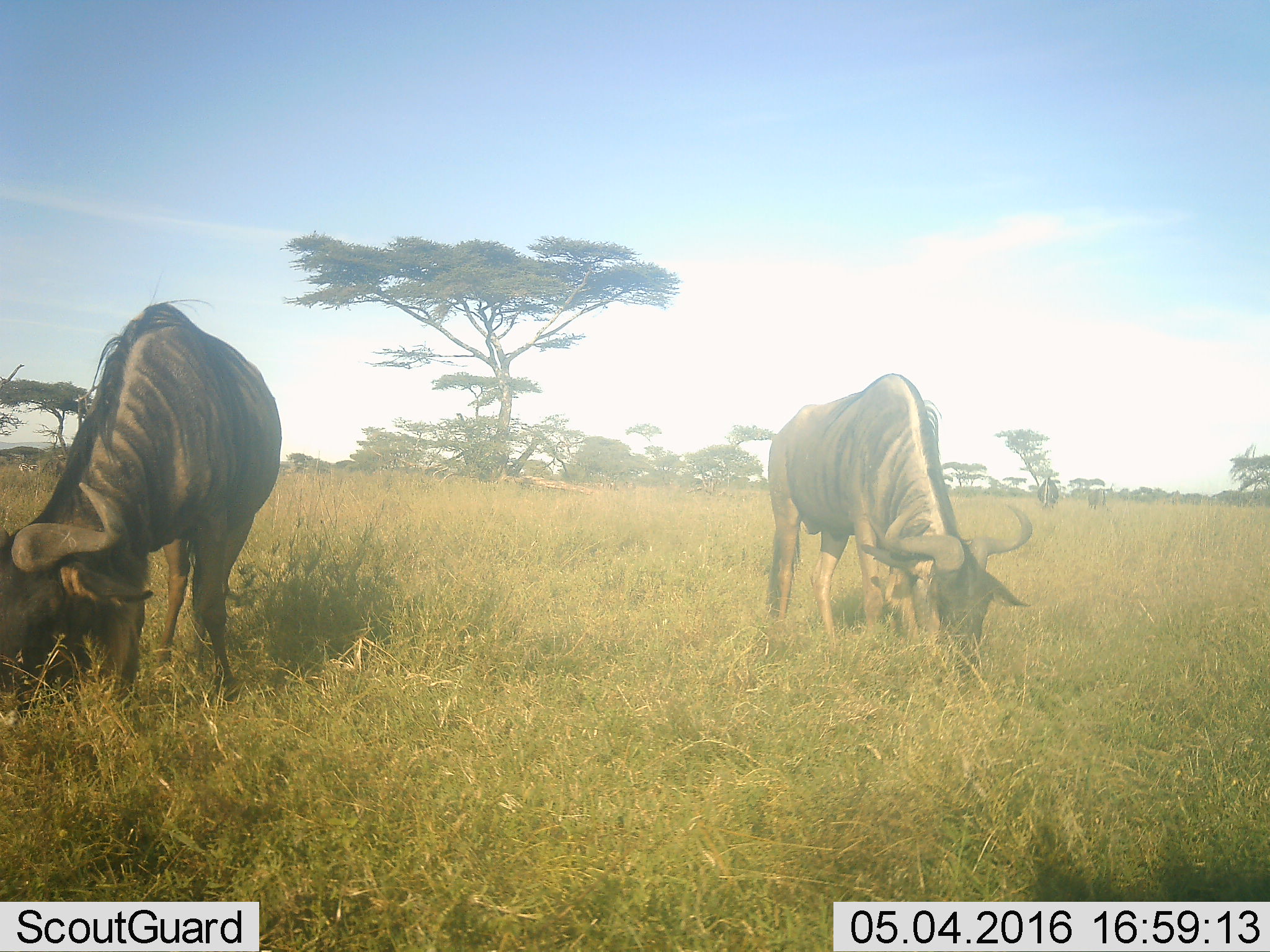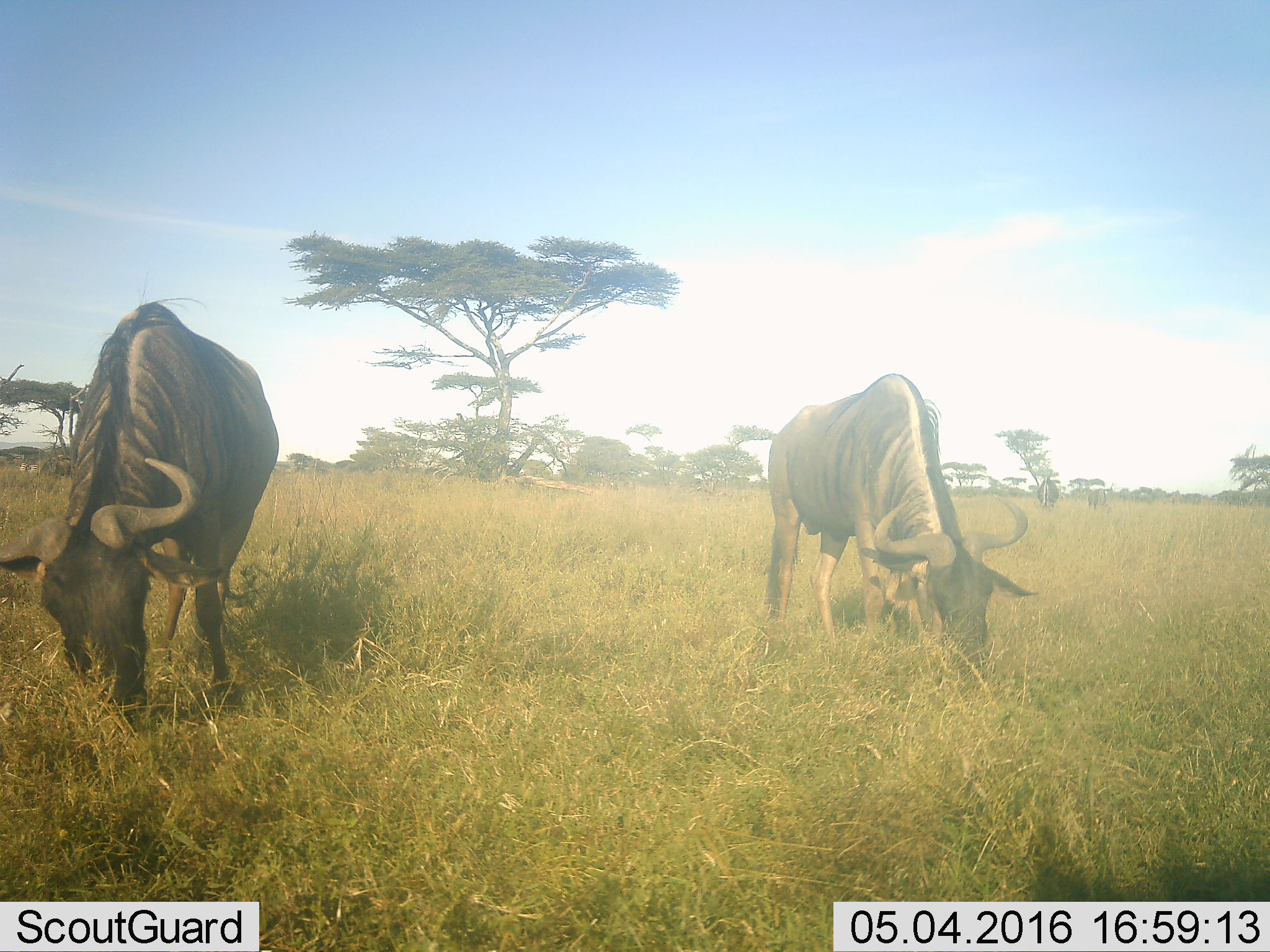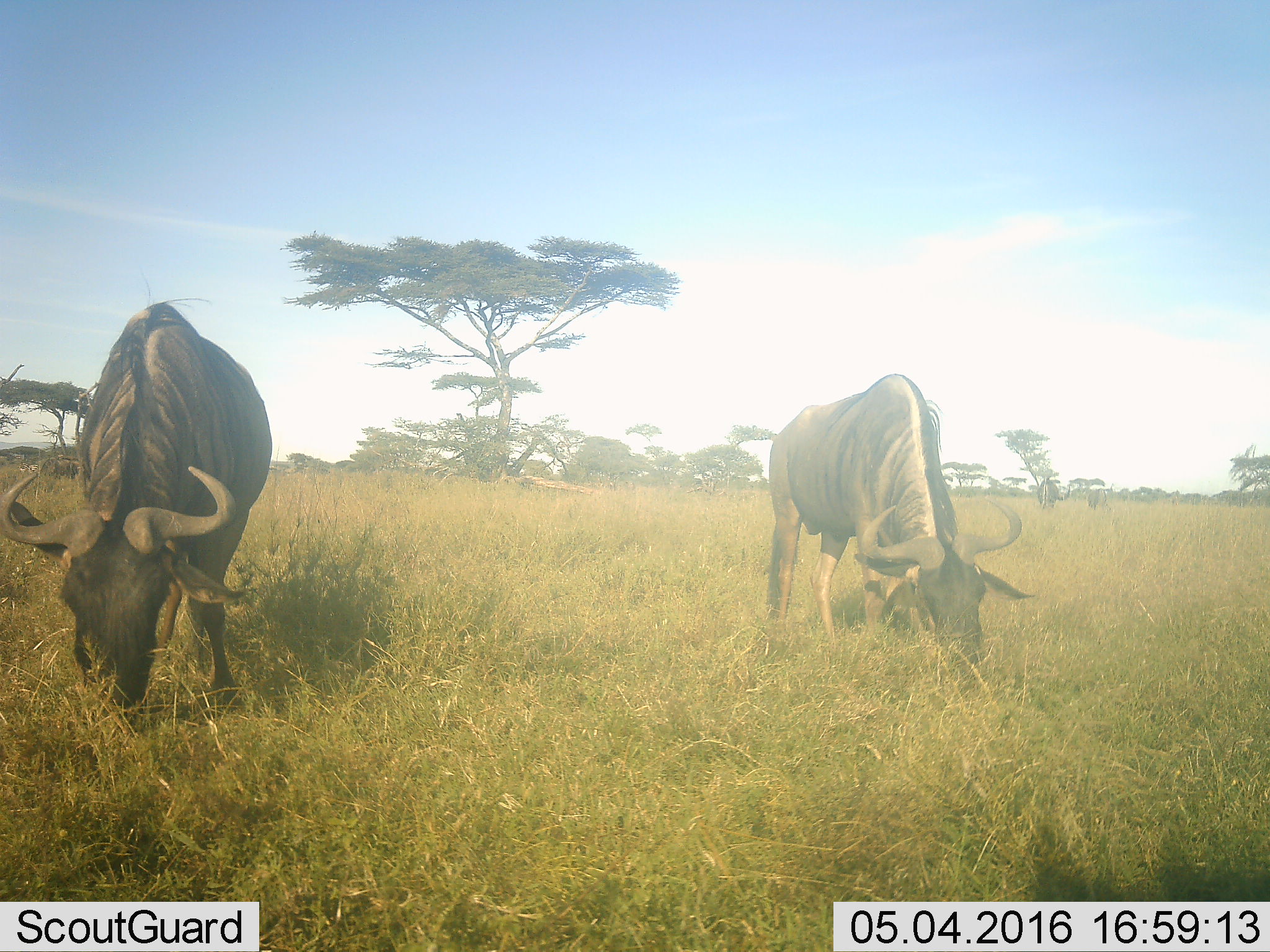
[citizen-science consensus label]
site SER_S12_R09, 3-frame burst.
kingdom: Animalia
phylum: Chordata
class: Mammalia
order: Artiodactyla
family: Bovidae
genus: Connochaetes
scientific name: Connochaetes taurinus taurinus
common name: blue wildebeest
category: wildebeestblue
Wildebeestblue (blue wildebeest) (Connochaetes taurinus taurinus), count 4. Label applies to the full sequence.